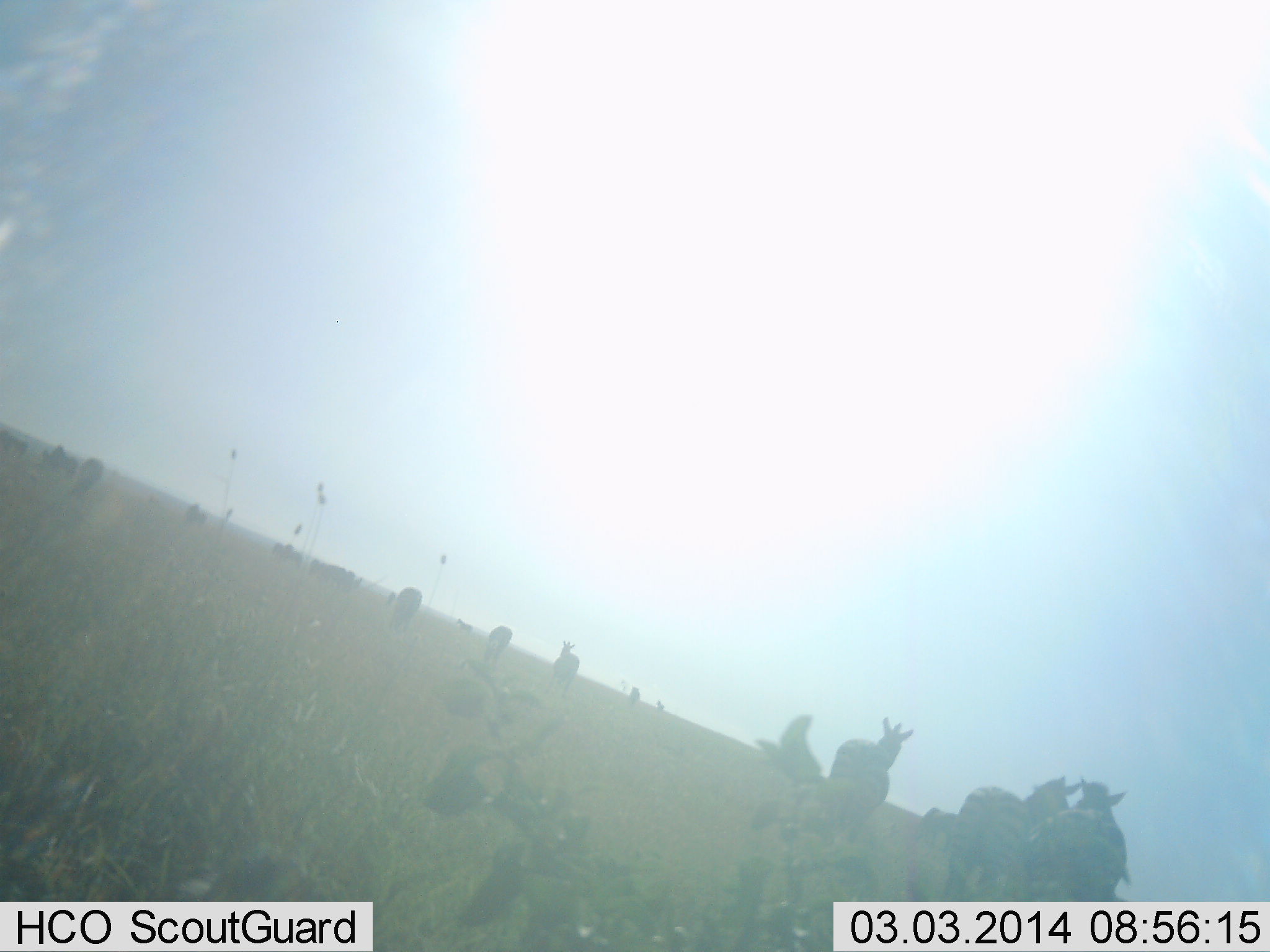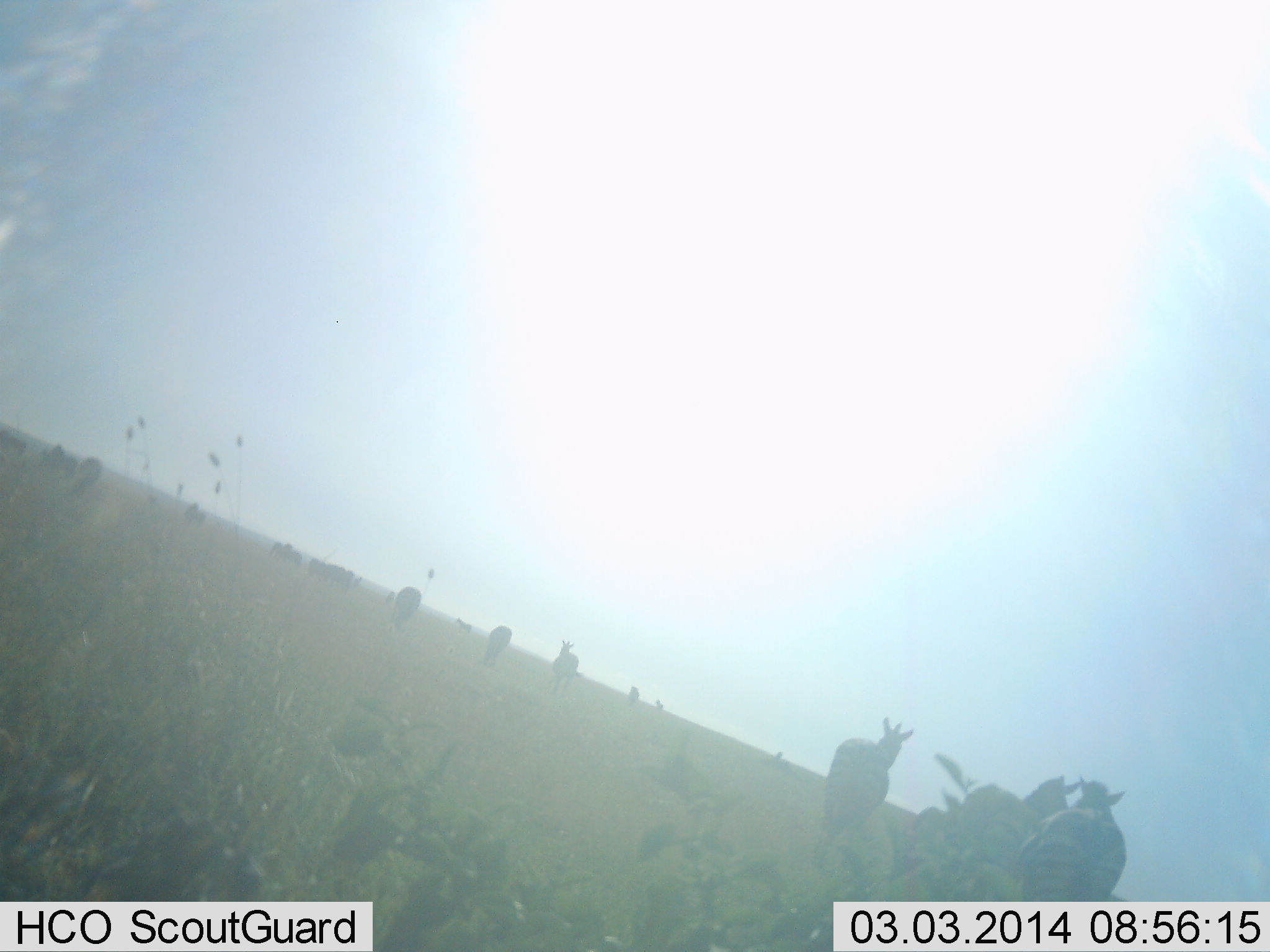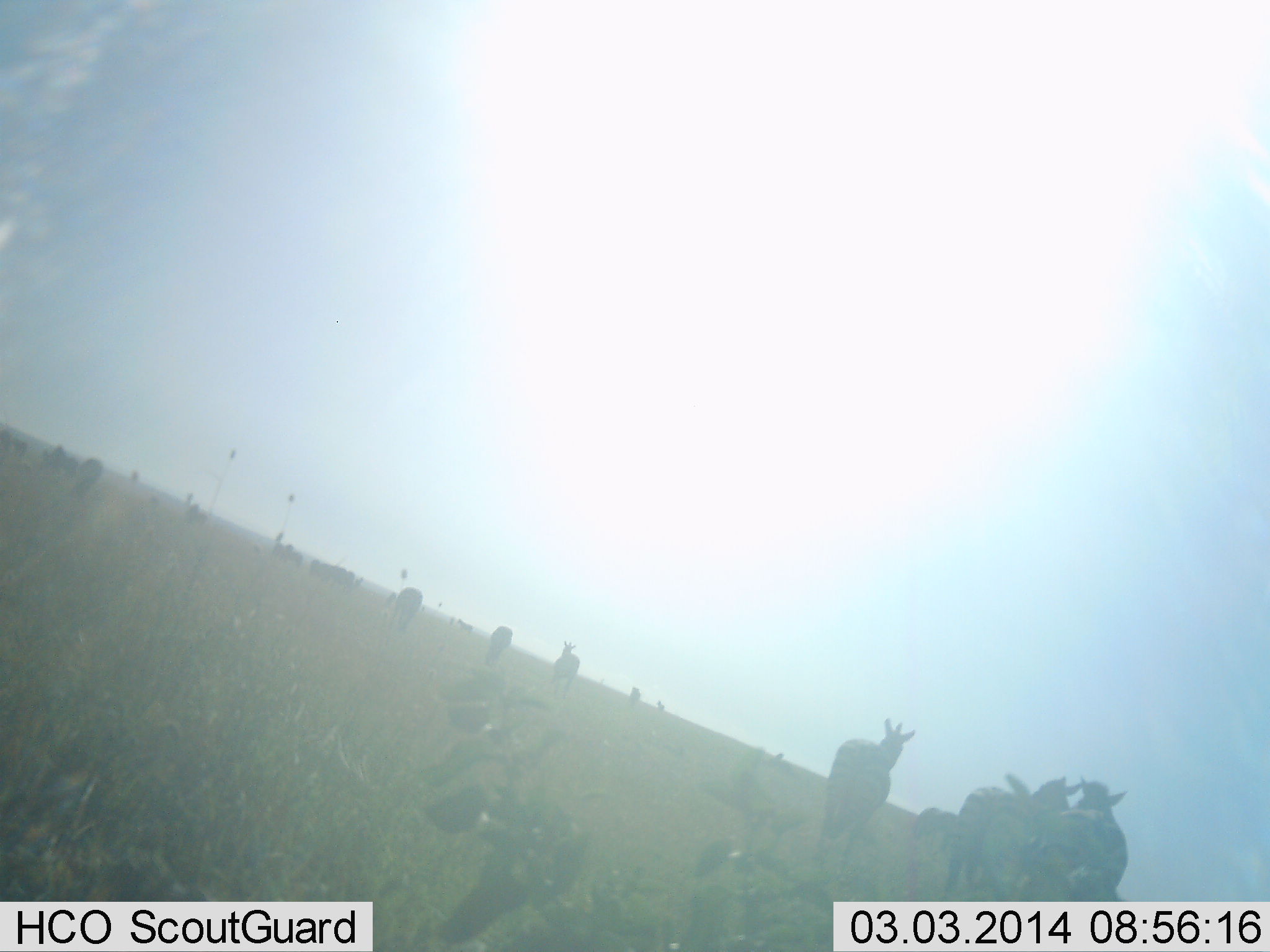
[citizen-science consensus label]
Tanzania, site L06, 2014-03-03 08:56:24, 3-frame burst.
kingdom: Animalia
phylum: Chordata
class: Mammalia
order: Perissodactyla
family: Equidae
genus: Equus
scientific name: Equus quagga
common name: plains zebra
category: zebra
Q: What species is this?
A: Zebra (plains zebra) (Equus quagga).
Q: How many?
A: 11-50.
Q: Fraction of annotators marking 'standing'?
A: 75%.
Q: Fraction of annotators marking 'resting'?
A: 0%.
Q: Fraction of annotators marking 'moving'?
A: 33%.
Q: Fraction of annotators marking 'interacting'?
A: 0%.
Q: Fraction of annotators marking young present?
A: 0%.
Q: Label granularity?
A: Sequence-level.